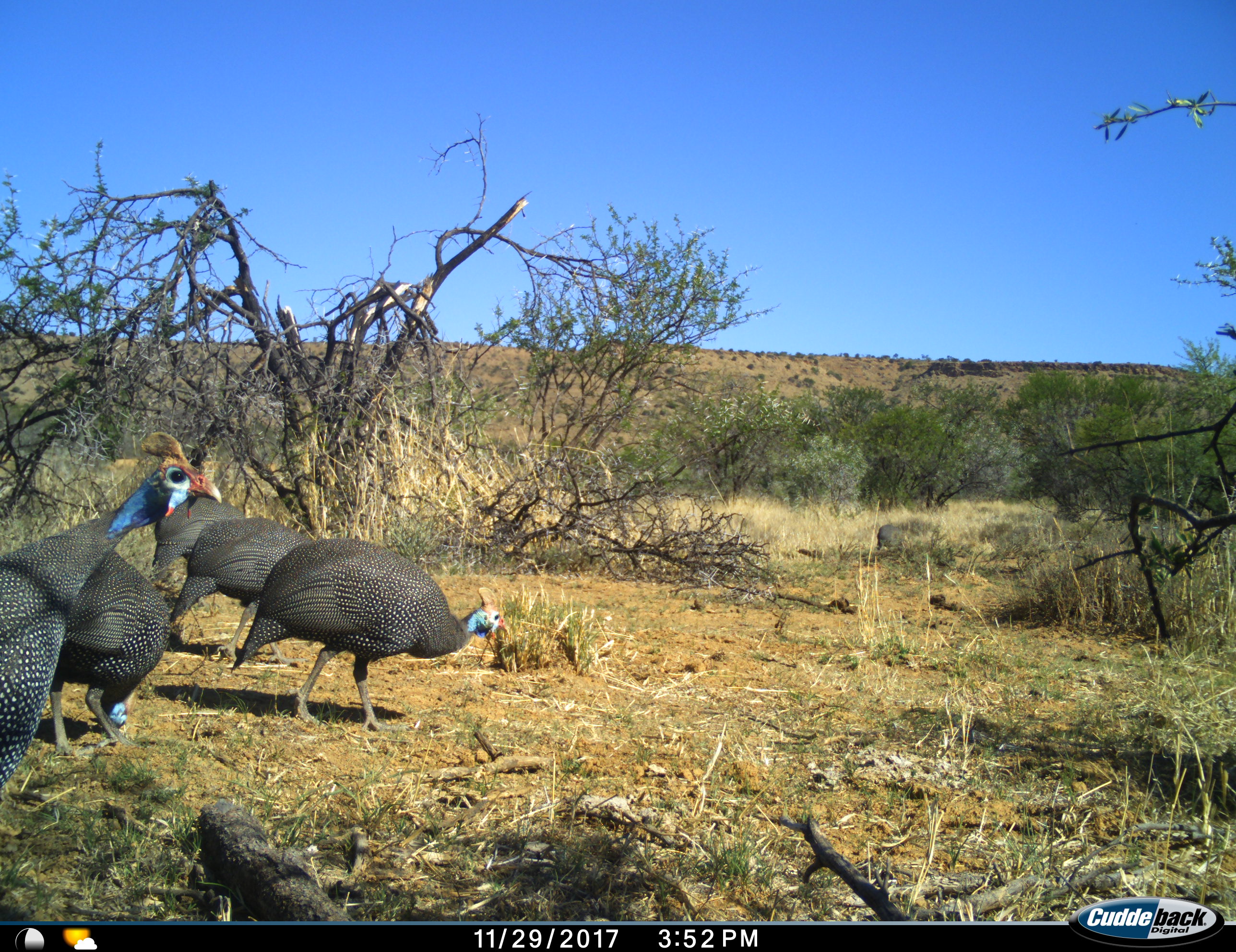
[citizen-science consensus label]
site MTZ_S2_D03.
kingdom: Animalia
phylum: Chordata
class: Aves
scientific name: Aves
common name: bird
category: birdother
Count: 5.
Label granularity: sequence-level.